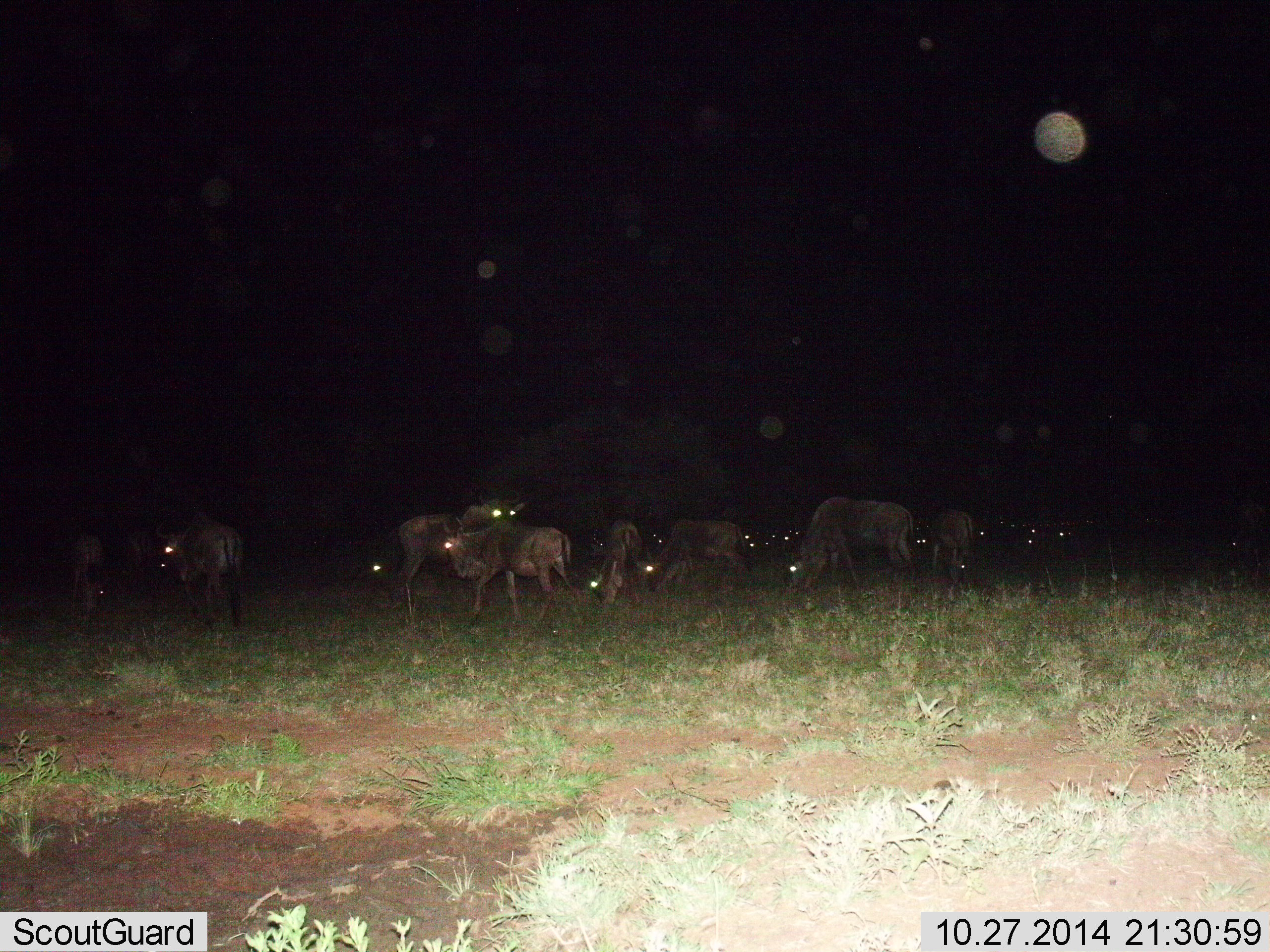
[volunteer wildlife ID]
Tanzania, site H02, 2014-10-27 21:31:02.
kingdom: Animalia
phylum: Chordata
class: Mammalia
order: Artiodactyla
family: Bovidae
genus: Connochaetes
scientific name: Connochaetes taurinus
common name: blue wildebeest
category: wildebeest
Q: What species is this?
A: Wildebeest (blue wildebeest) (Connochaetes taurinus).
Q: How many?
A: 11-50.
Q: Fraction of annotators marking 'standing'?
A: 50%.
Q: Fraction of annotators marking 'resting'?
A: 20%.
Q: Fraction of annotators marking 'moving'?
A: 10%.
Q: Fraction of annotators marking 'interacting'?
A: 10%.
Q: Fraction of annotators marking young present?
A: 10%.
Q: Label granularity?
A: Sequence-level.